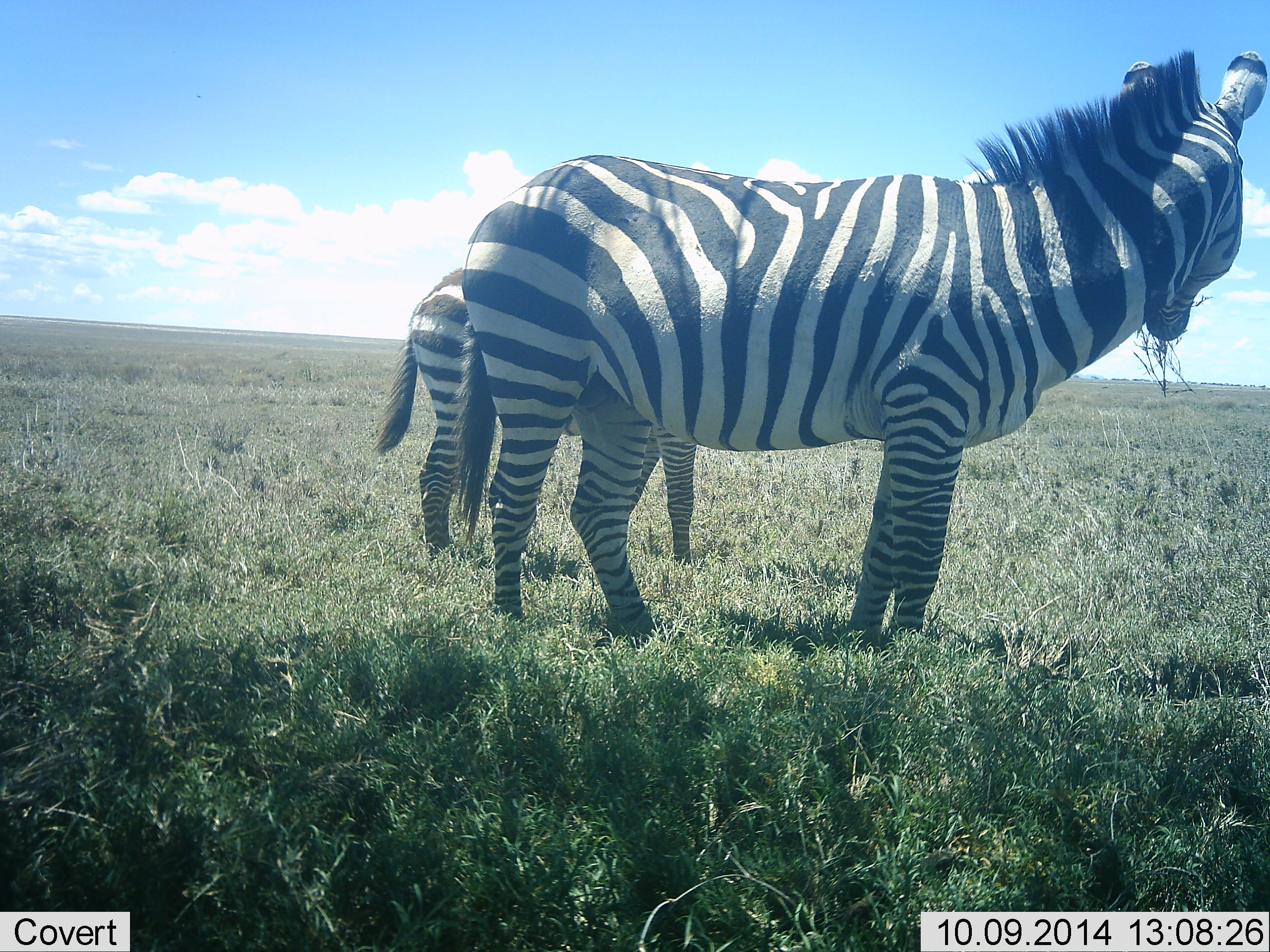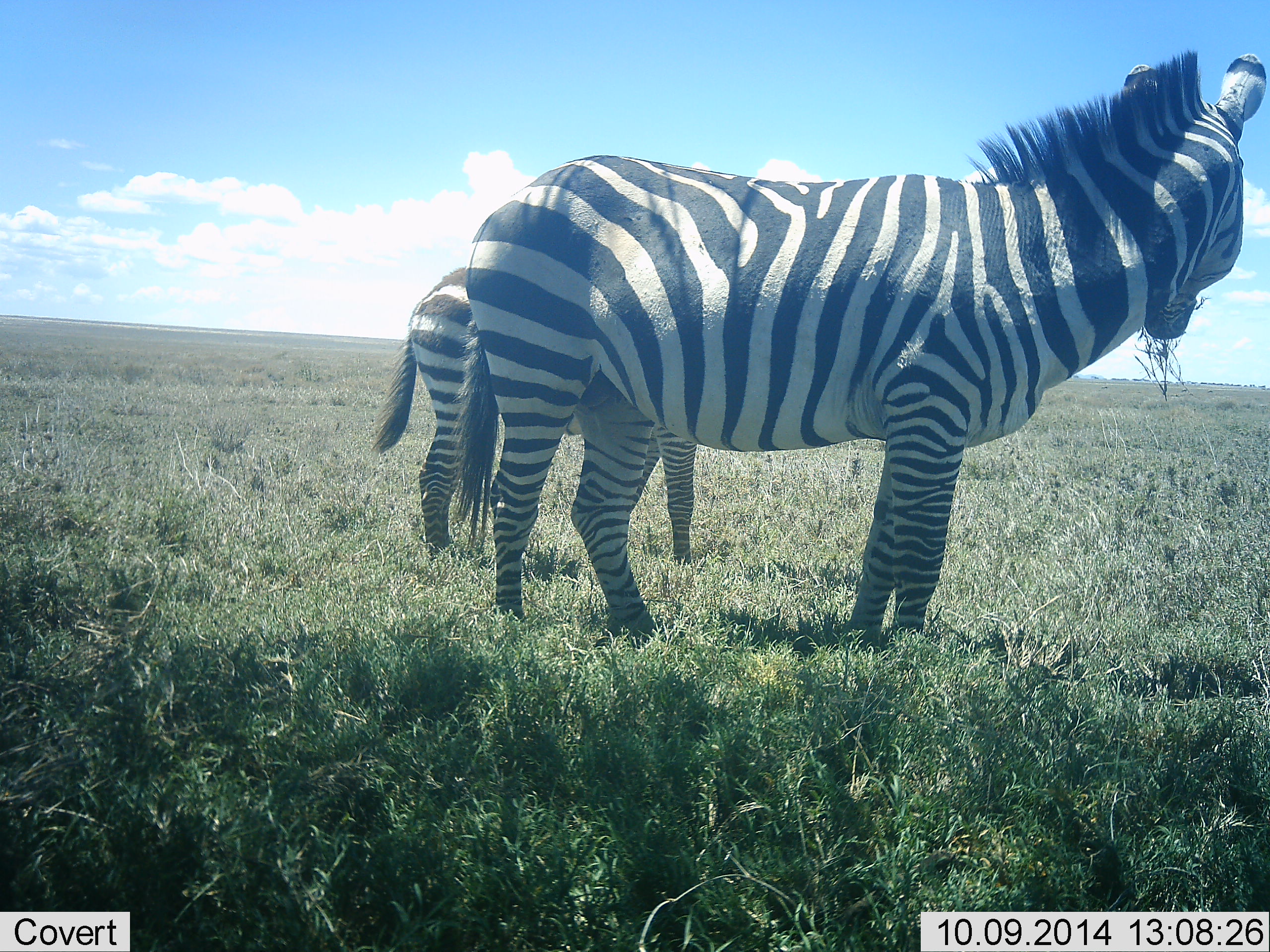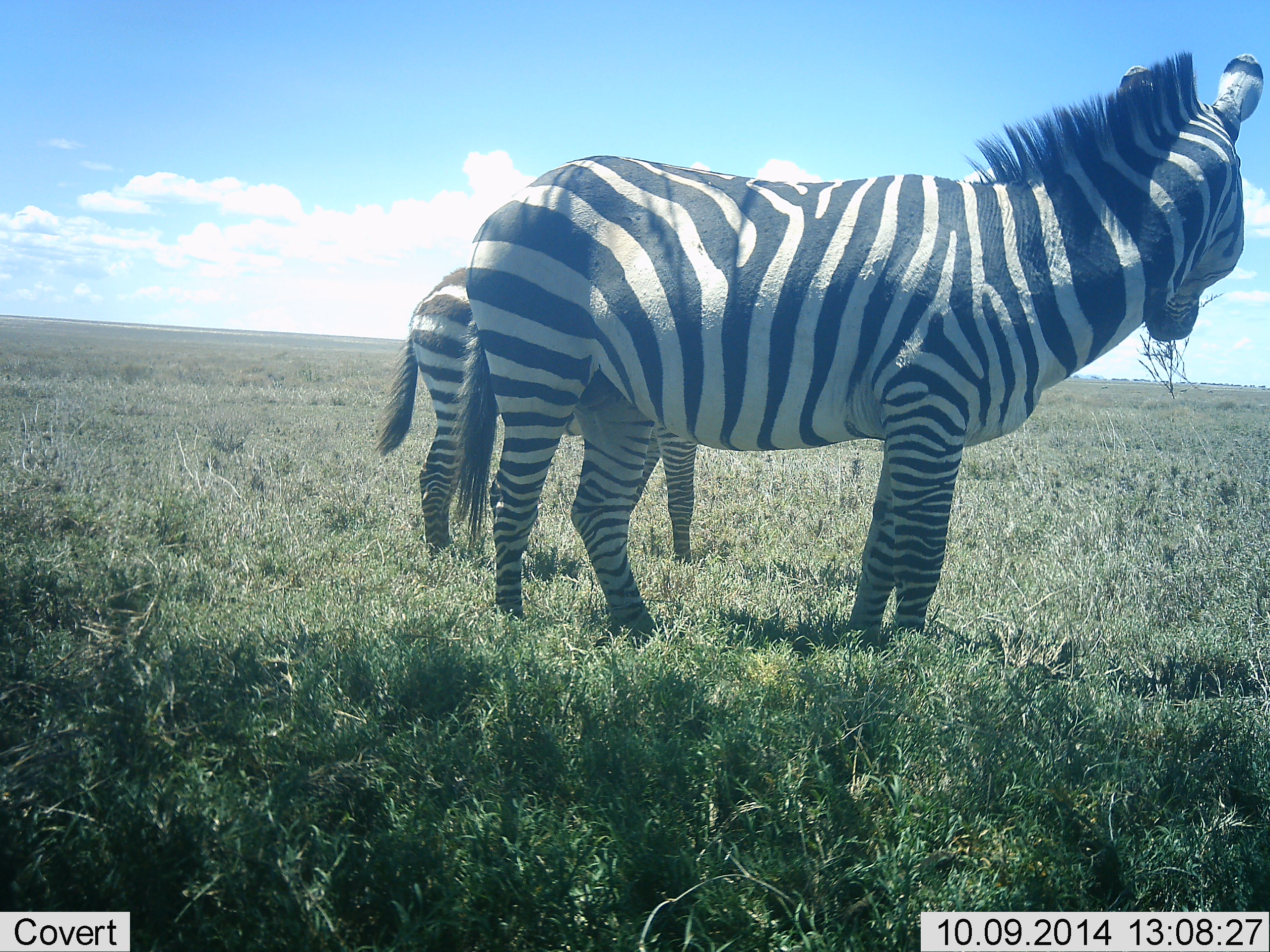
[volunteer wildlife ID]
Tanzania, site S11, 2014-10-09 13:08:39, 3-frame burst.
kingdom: Animalia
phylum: Chordata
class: Mammalia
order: Perissodactyla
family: Equidae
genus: Equus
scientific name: Equus quagga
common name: plains zebra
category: zebra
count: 2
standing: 70%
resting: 0%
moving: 0%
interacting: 0%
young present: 0%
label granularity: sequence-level